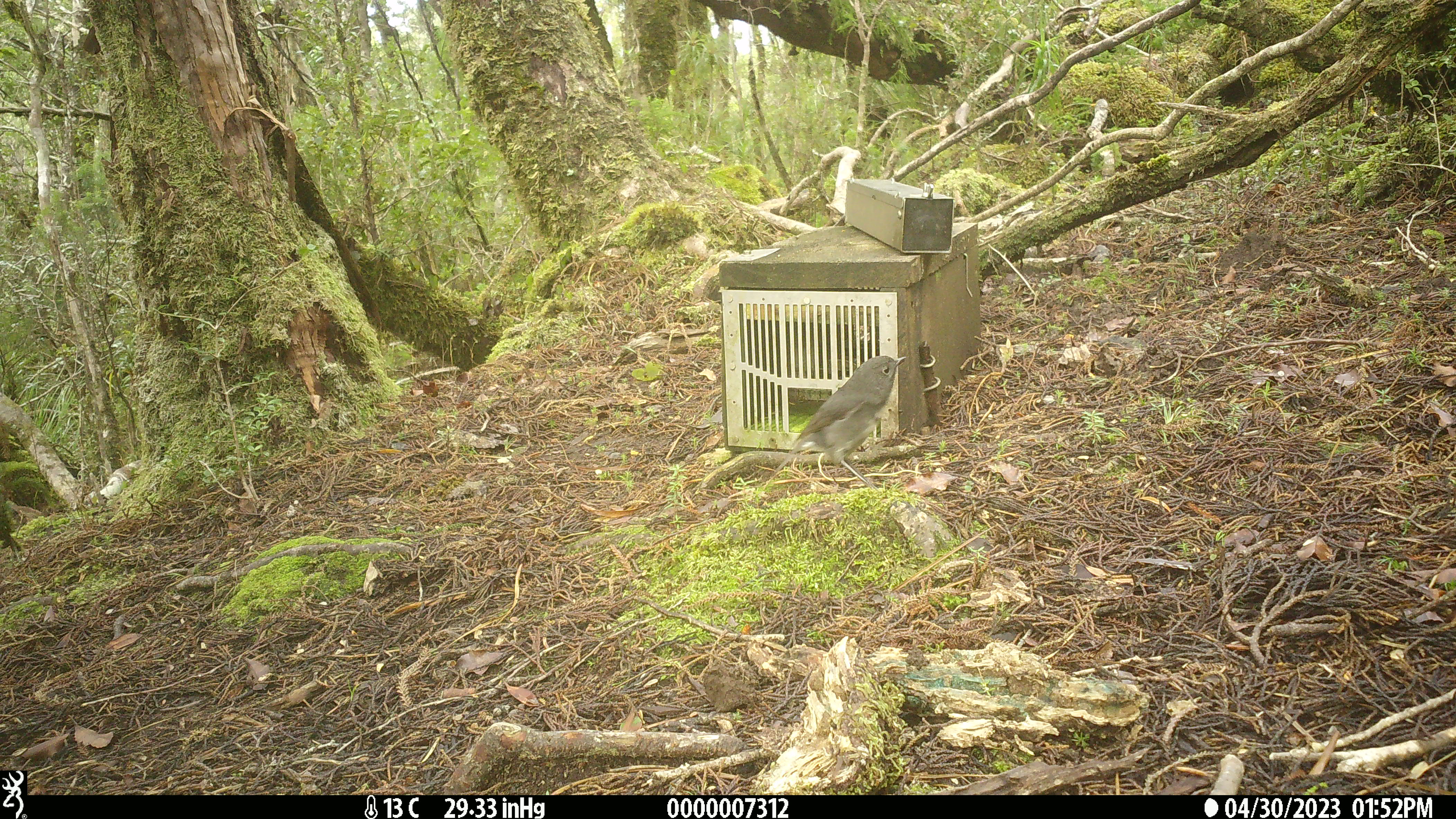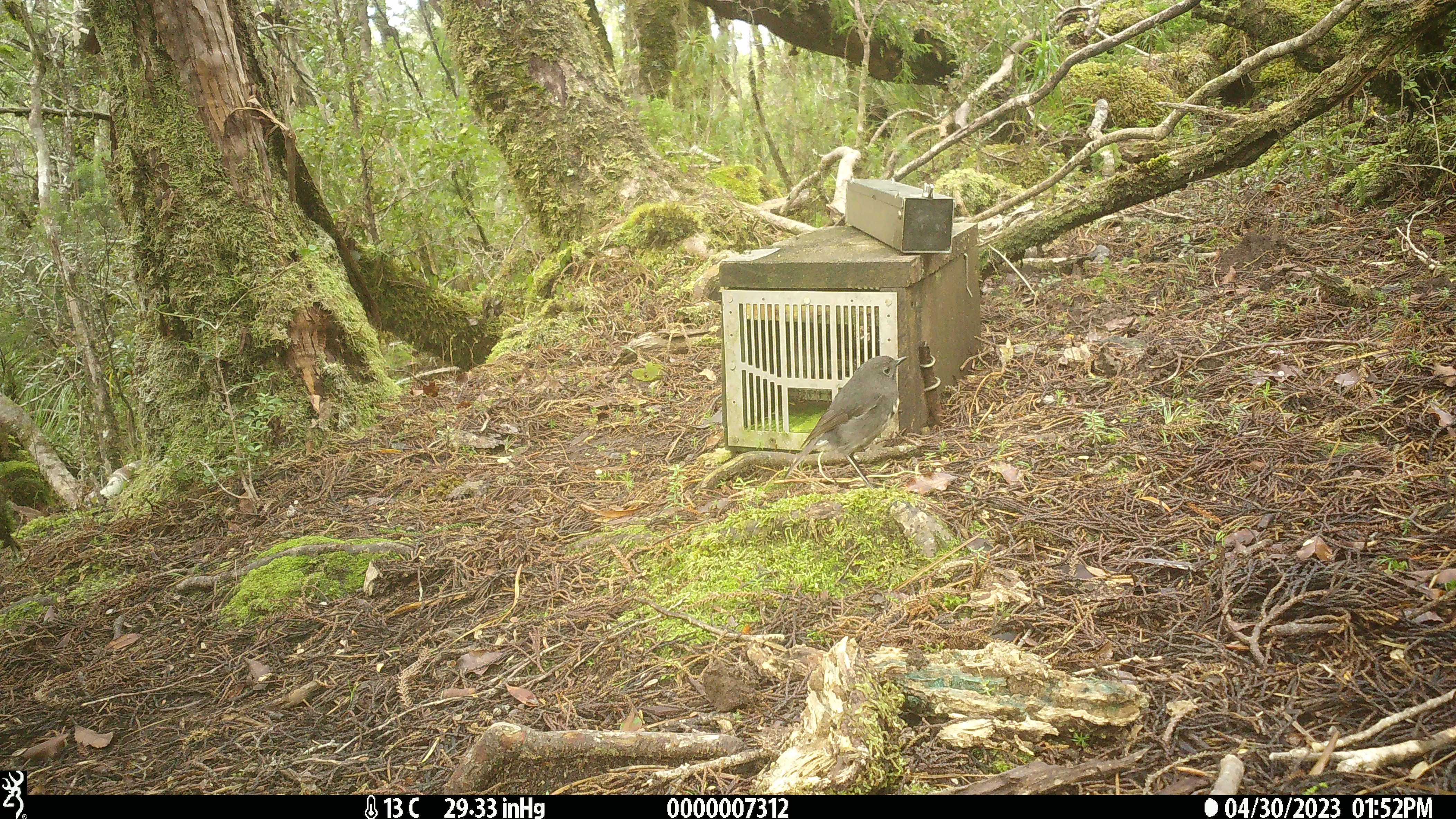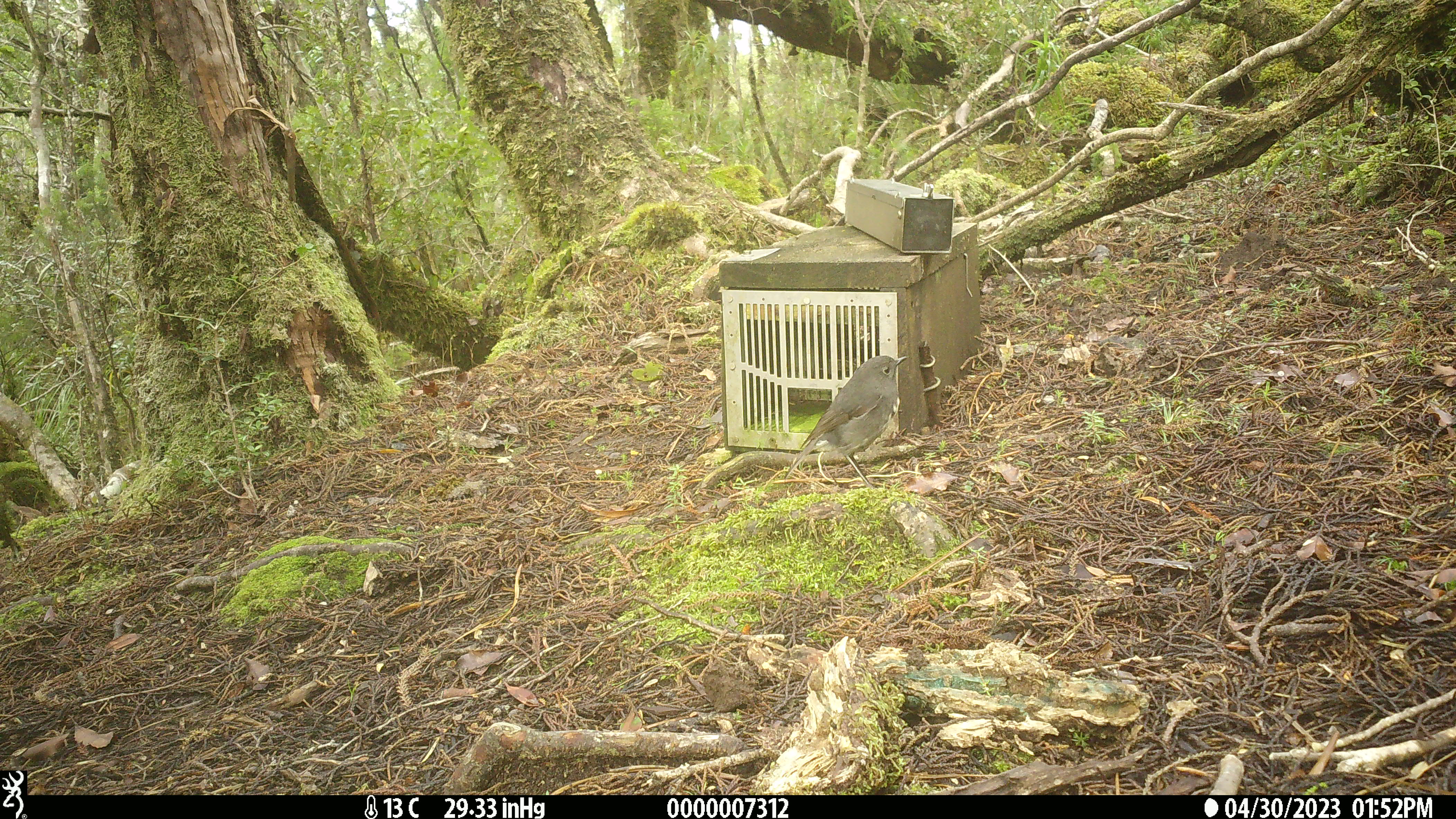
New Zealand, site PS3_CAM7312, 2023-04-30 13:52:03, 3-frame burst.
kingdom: Animalia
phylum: Chordata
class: Aves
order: Passeriformes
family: Petroicidae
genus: Petroica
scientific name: Petroica australis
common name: new zealand robin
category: robin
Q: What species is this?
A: Robin (new zealand robin) (Petroica australis).